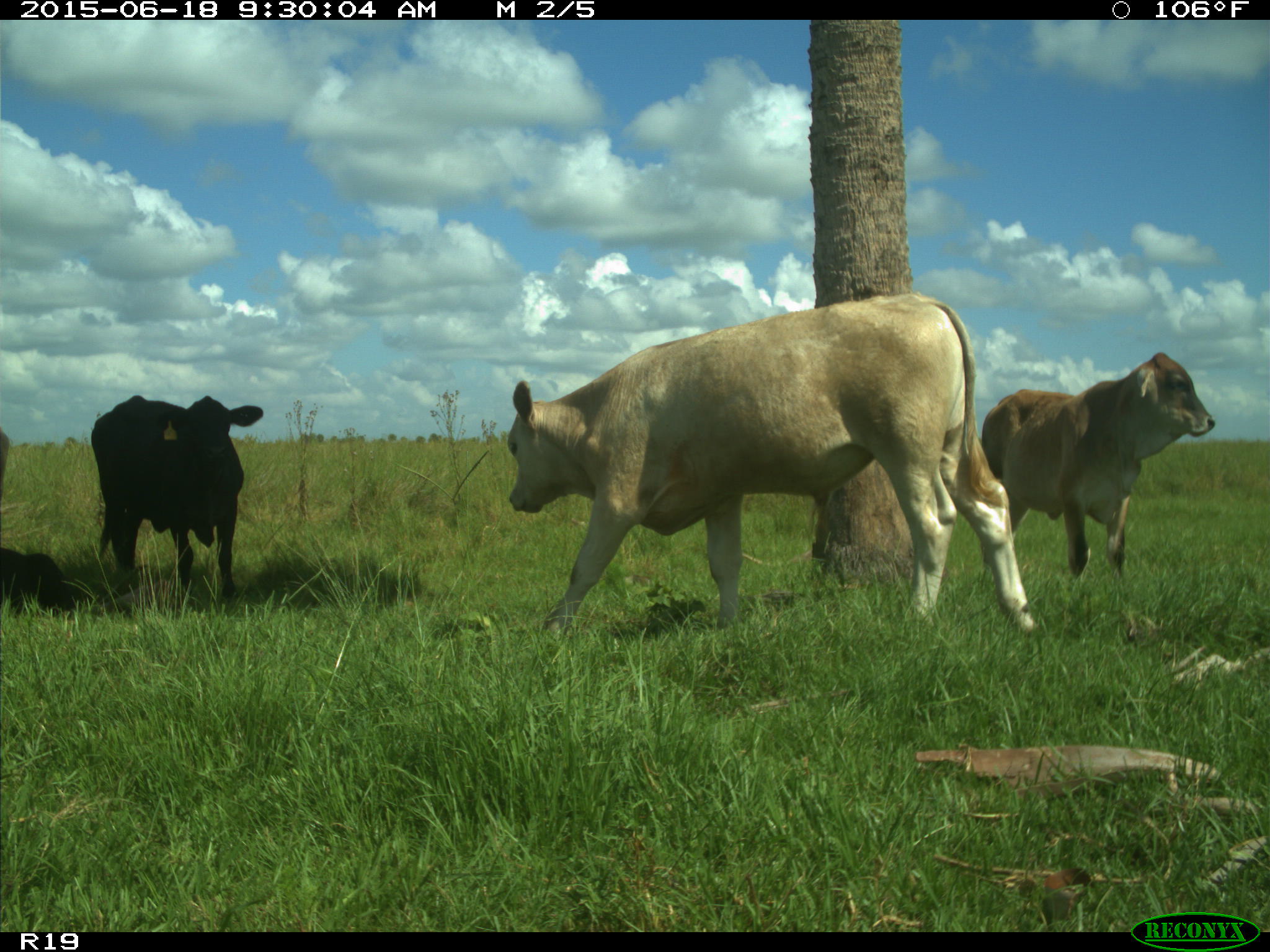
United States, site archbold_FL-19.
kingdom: Animalia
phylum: Chordata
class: Mammalia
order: Artiodactyla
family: Bovidae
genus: Bos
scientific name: Bos taurus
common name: domestic cow